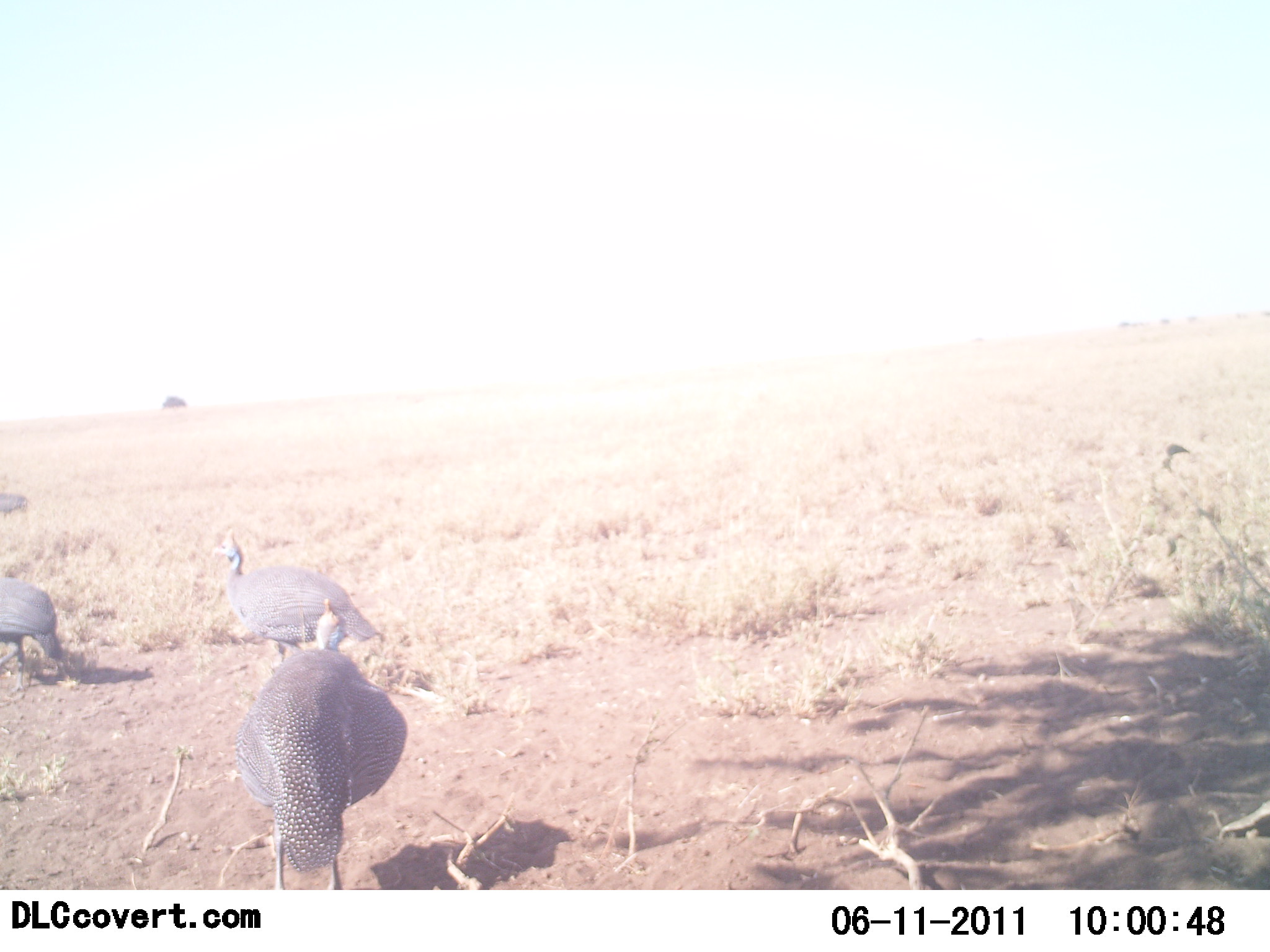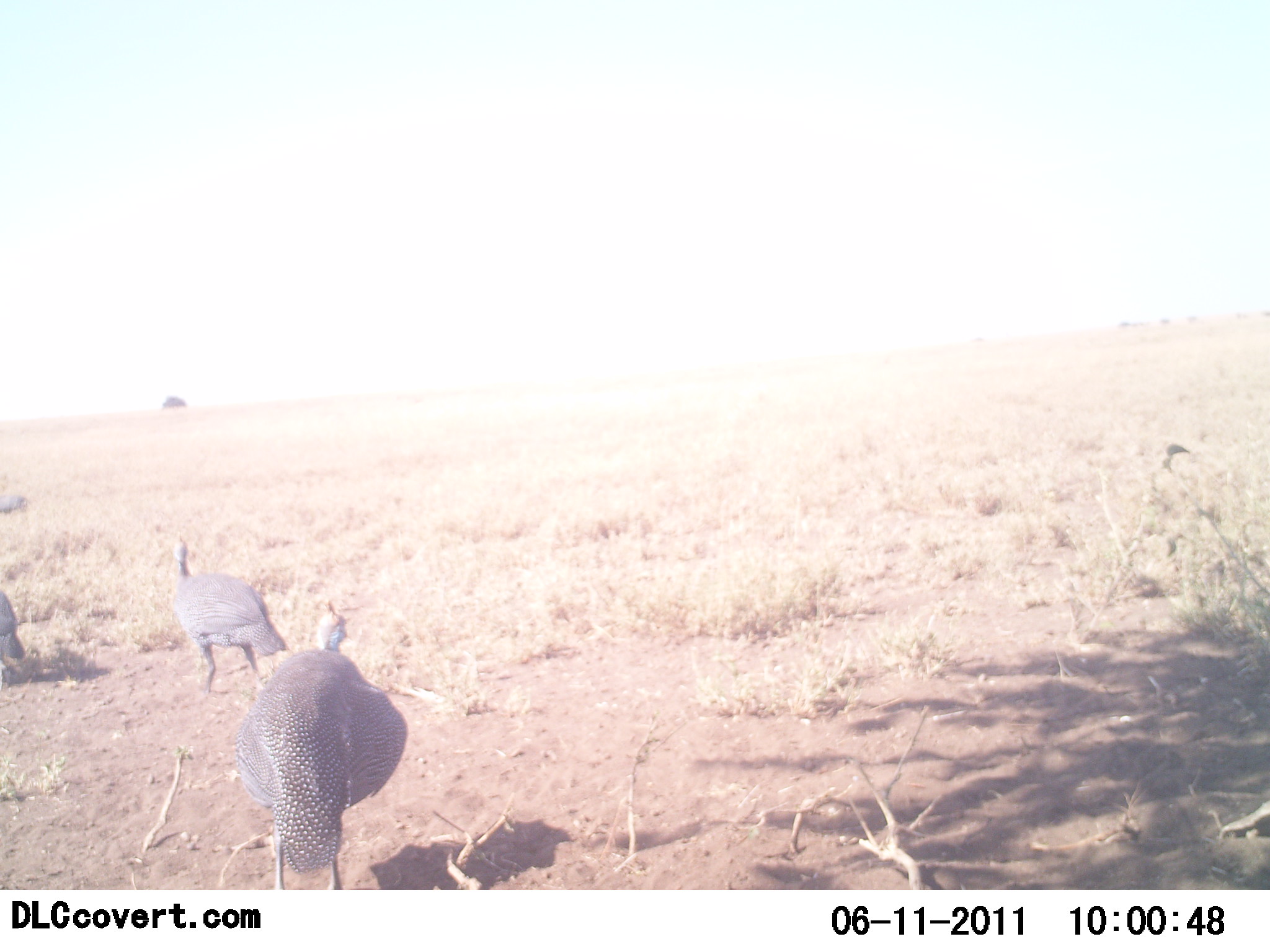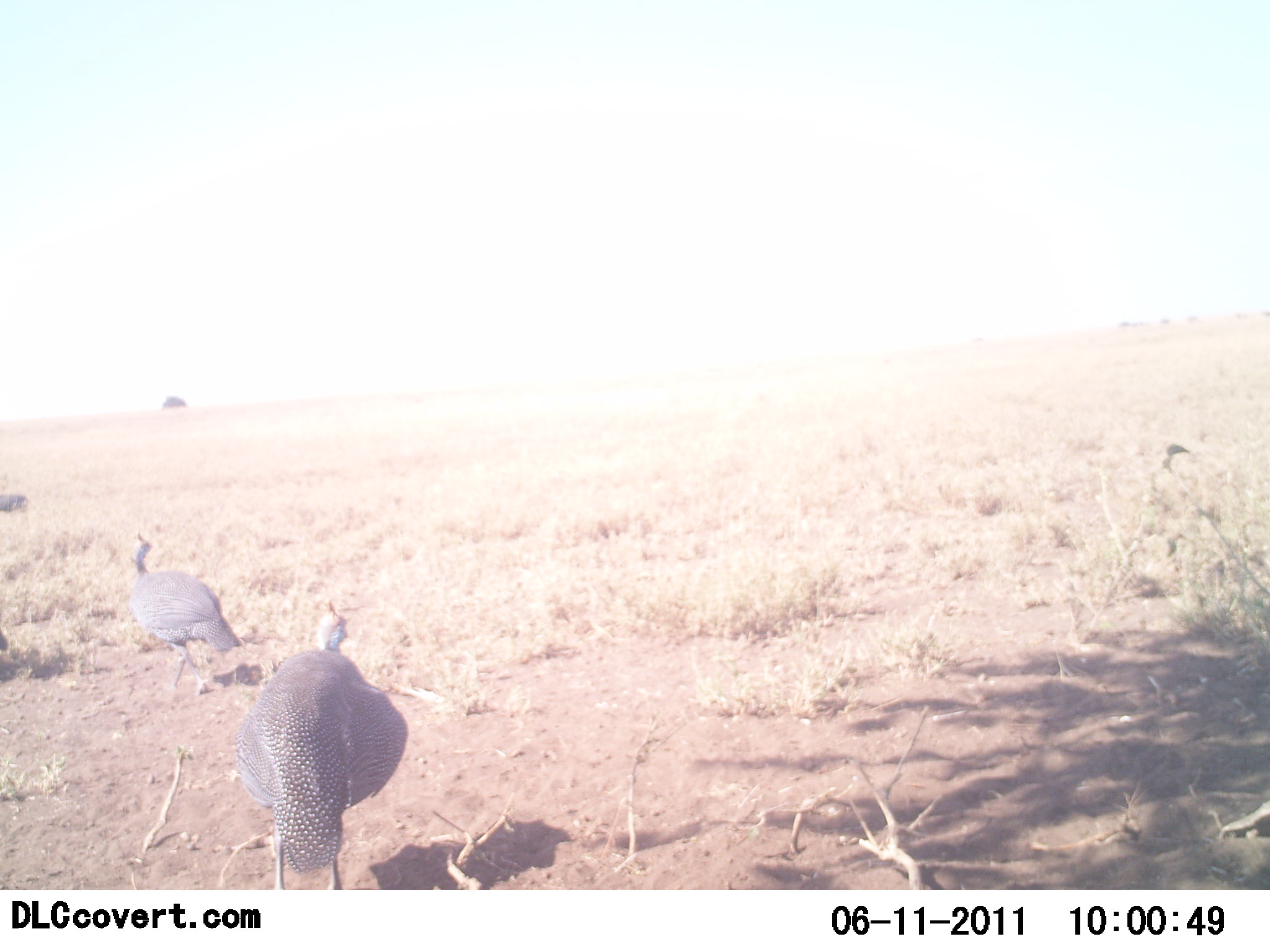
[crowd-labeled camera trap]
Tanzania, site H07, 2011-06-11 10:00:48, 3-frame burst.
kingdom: Animalia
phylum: Chordata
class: Aves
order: Galliformes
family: Numididae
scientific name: Numididae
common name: guinea fowl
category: guineafowl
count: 3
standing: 36%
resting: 0%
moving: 91%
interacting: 0%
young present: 0%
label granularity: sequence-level